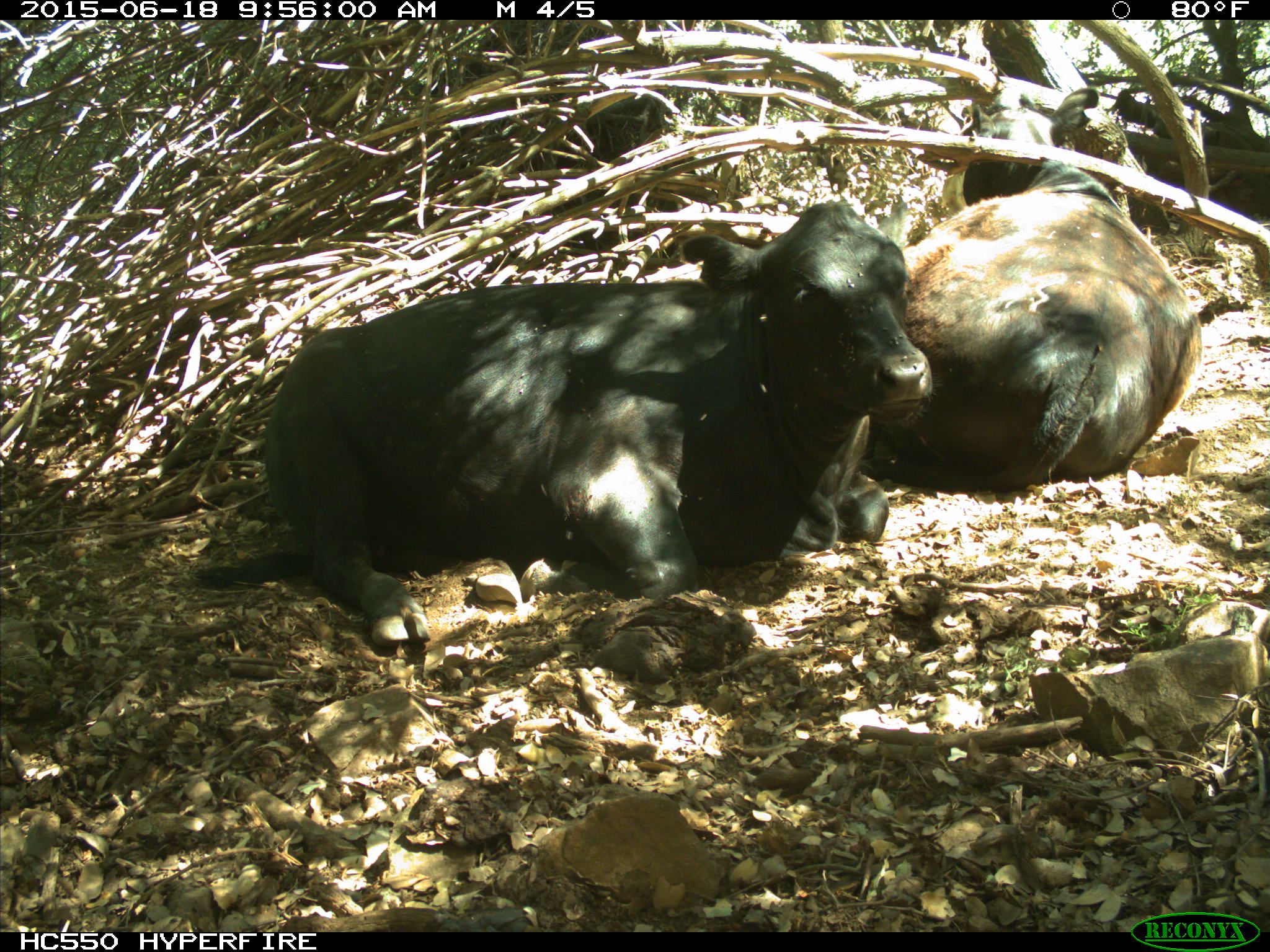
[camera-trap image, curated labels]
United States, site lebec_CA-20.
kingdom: Animalia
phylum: Chordata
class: Mammalia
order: Artiodactyla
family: Bovidae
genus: Bos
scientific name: Bos taurus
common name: domestic cow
Bos taurus (domestic cow).